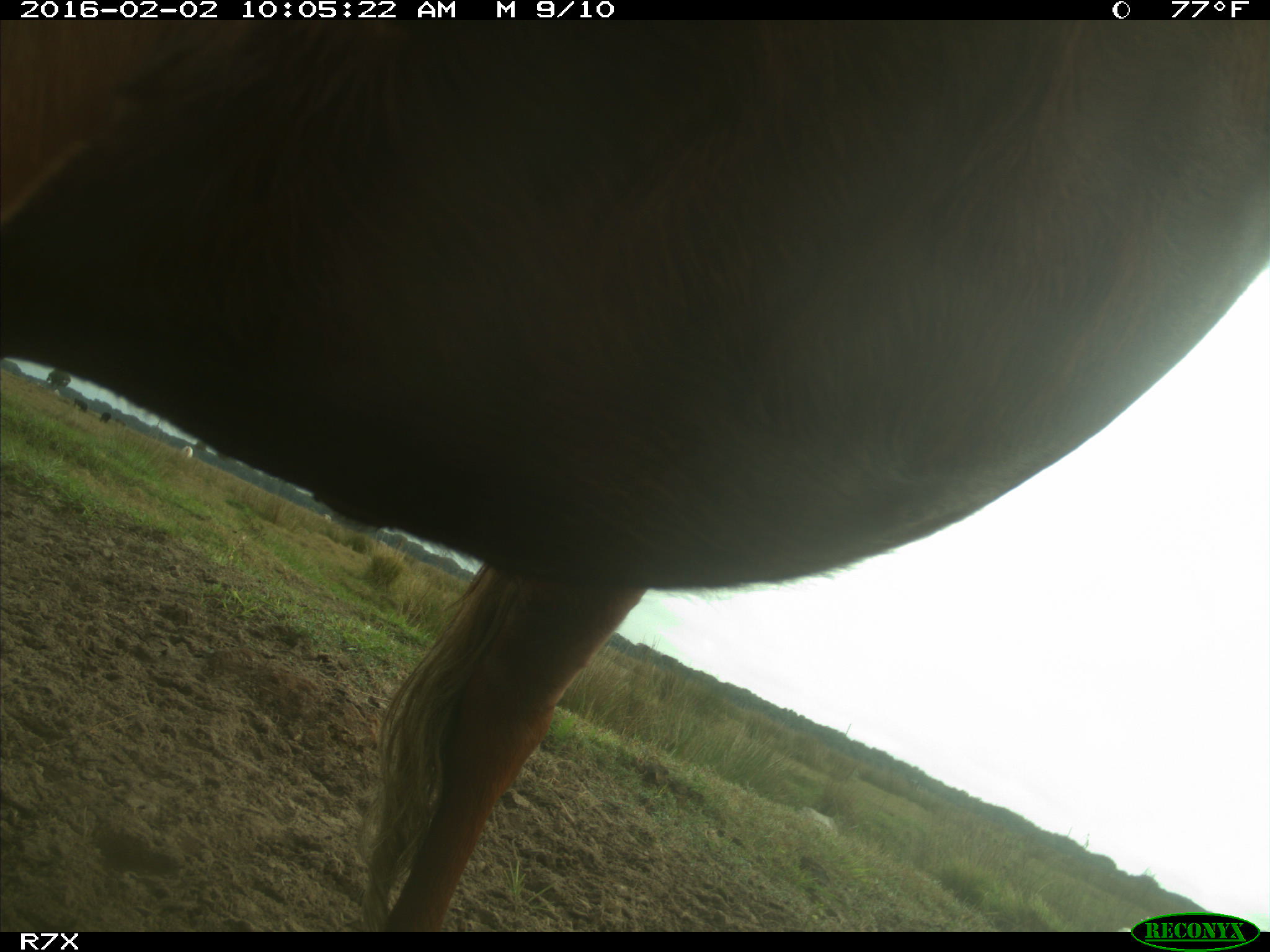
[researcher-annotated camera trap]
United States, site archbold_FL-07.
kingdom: Animalia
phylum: Chordata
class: Mammalia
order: Artiodactyla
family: Bovidae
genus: Bos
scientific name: Bos taurus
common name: domestic cow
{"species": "Bos taurus (domestic cow)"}